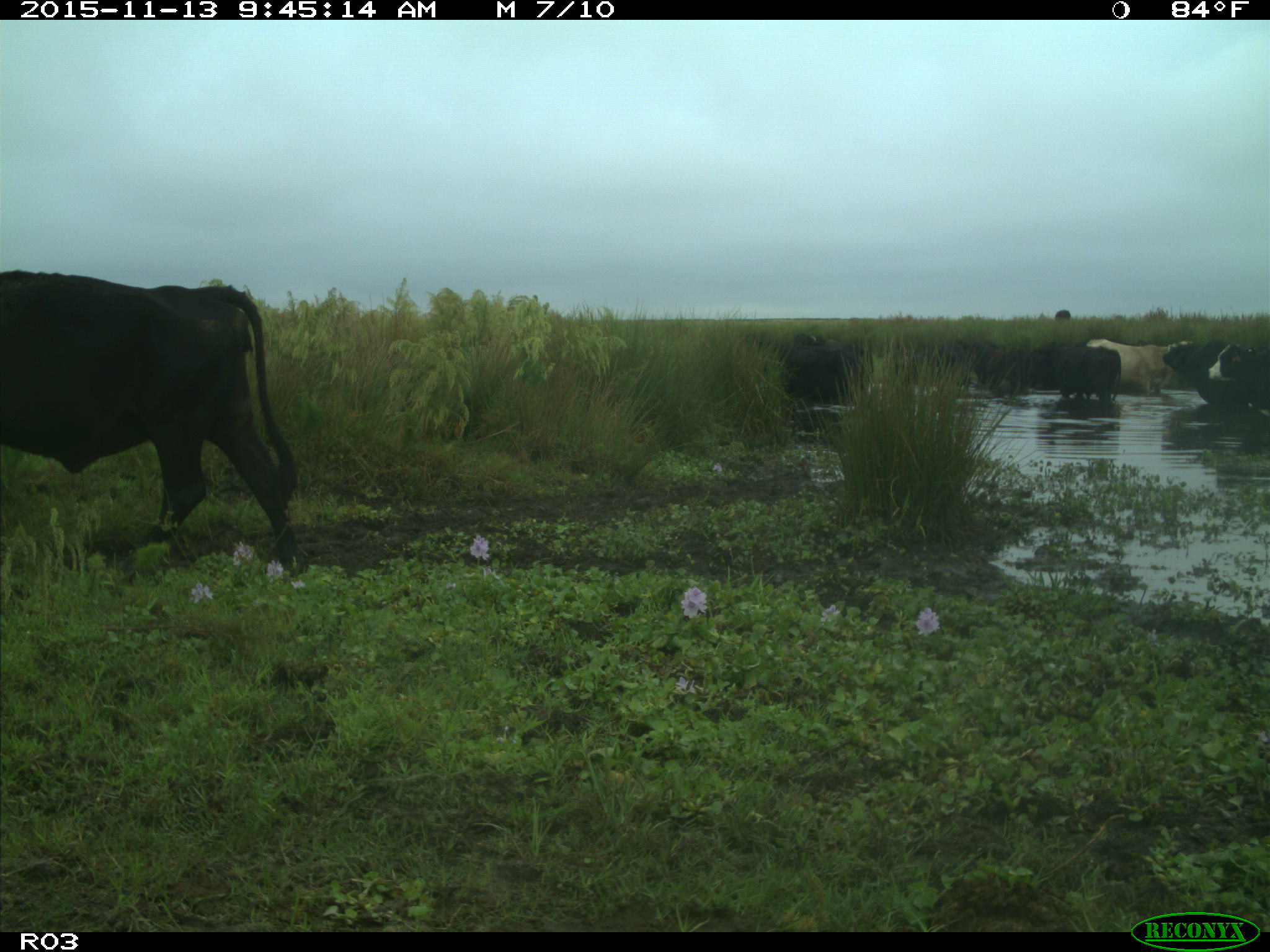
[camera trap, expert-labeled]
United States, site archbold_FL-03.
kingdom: Animalia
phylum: Chordata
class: Mammalia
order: Artiodactyla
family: Bovidae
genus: Bos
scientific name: Bos taurus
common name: domestic cow